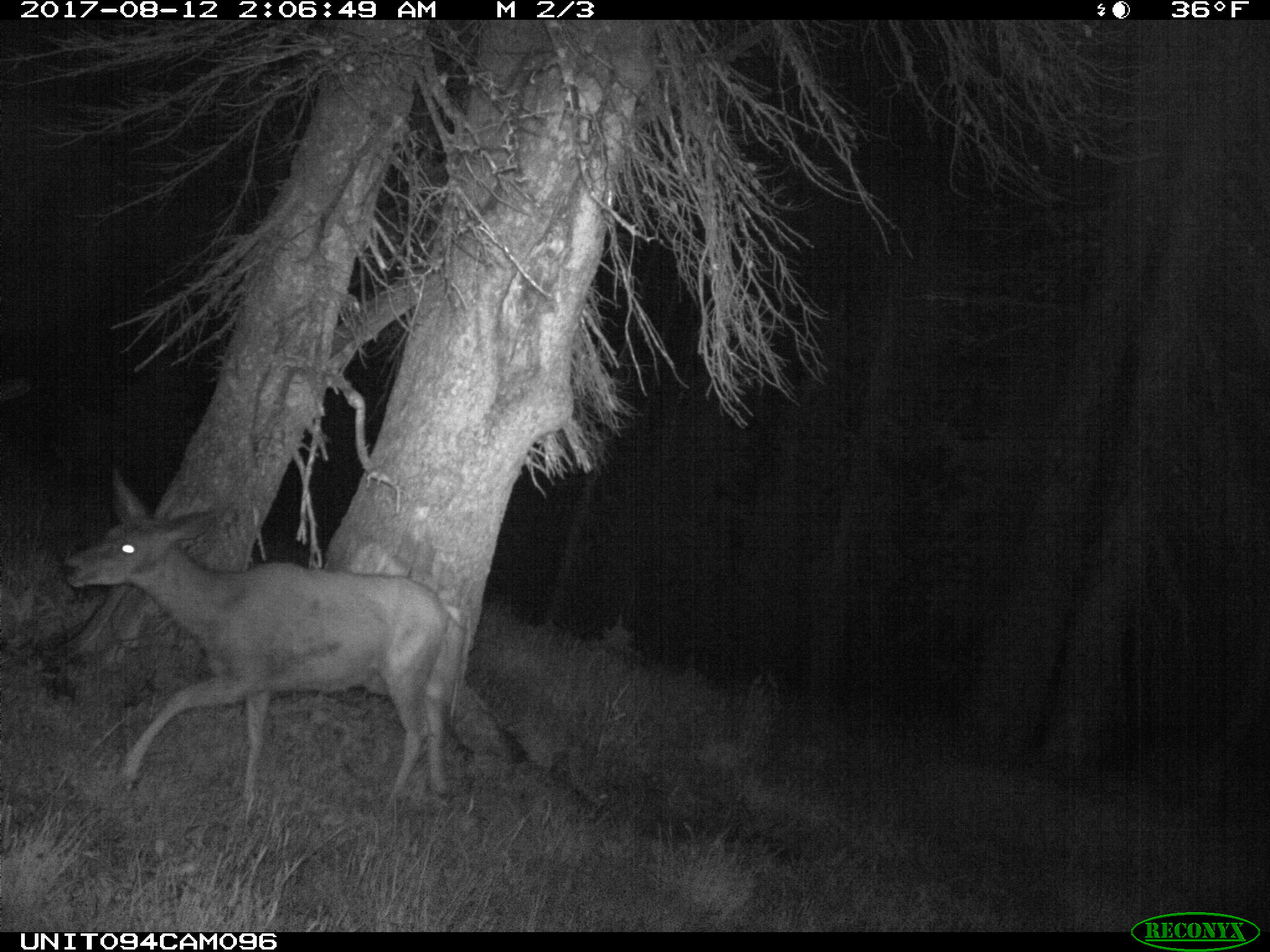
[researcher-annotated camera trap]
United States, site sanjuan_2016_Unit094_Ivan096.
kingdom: Animalia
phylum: Chordata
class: Mammalia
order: Artiodactyla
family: Cervidae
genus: Odocoileus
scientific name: Odocoileus hemionus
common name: mule deer